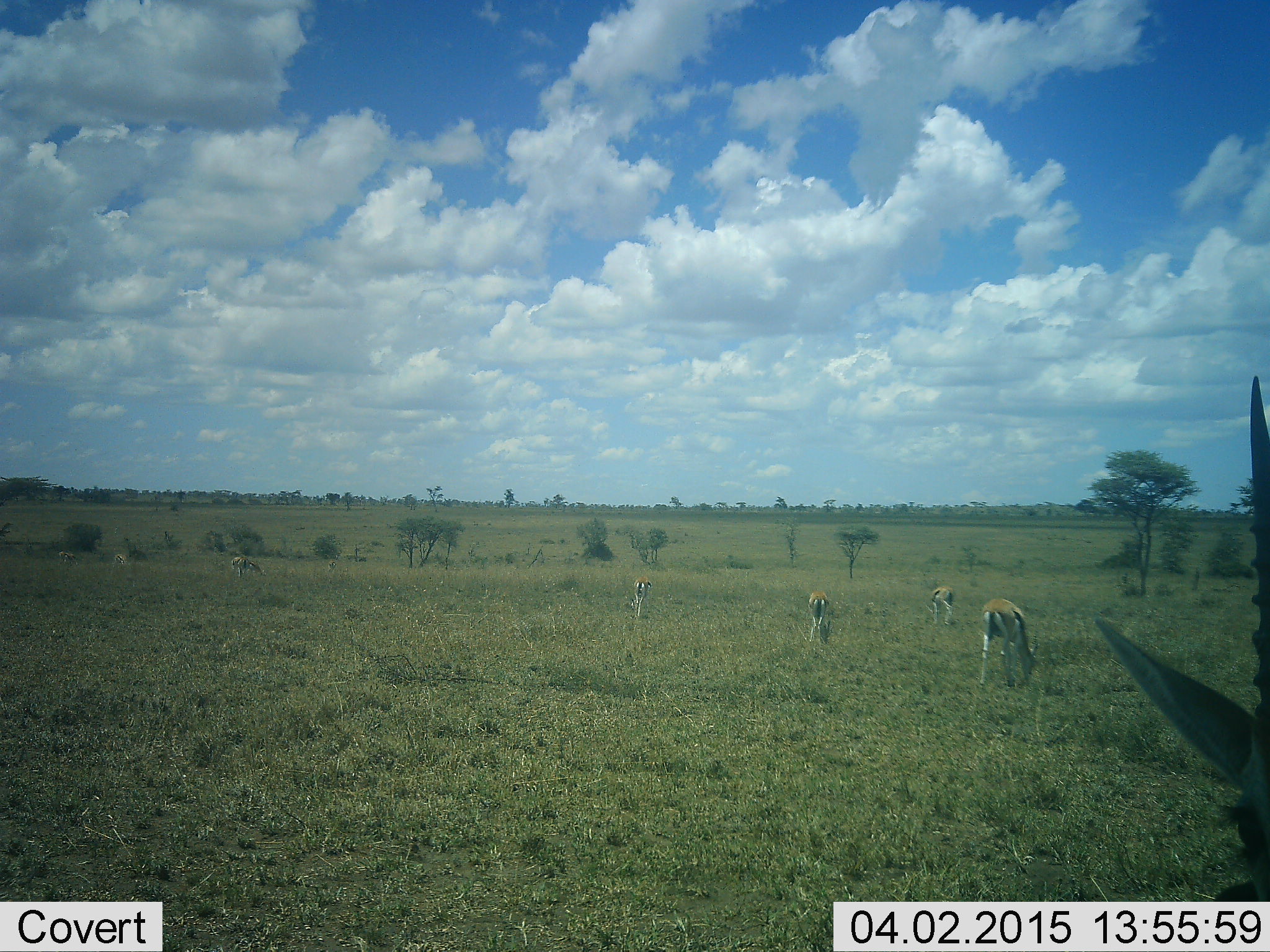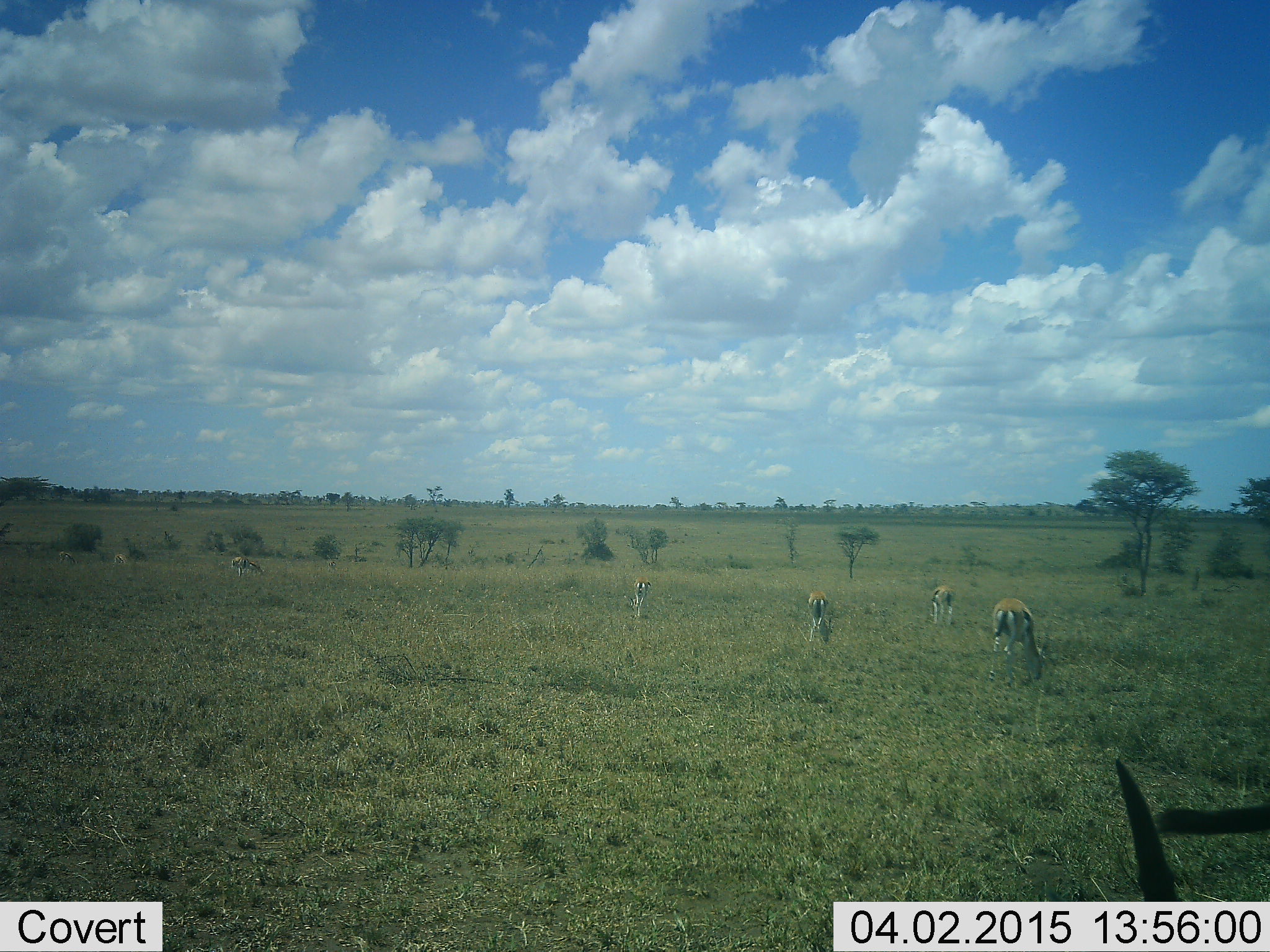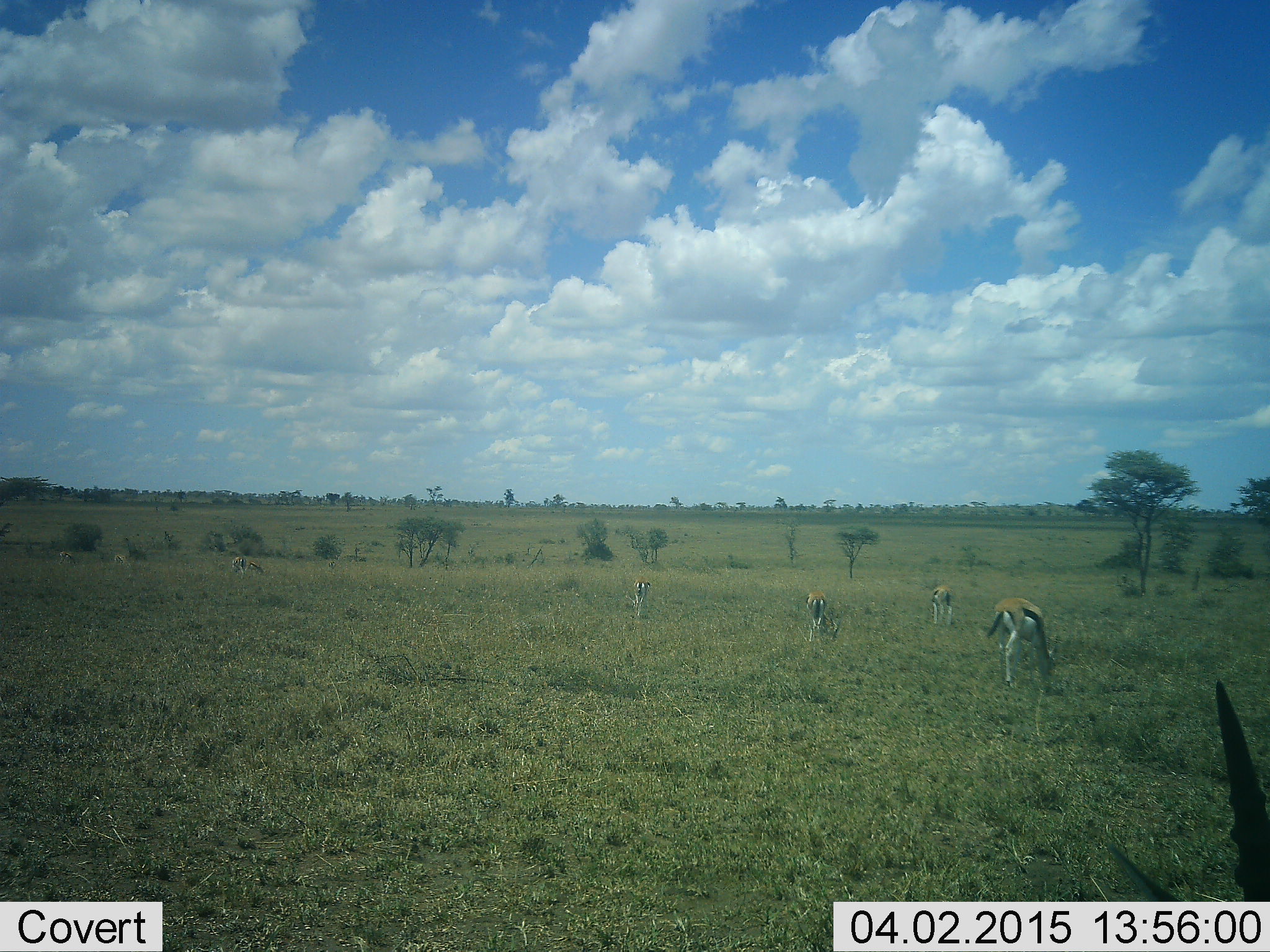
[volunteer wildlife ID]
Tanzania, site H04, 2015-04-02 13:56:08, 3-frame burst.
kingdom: Animalia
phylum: Chordata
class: Mammalia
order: Artiodactyla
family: Bovidae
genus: Eudorcas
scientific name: Eudorcas thomsonii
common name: thomson's gazelle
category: gazellethomsons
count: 6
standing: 60%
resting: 10%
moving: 20%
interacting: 0%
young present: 0%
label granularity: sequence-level